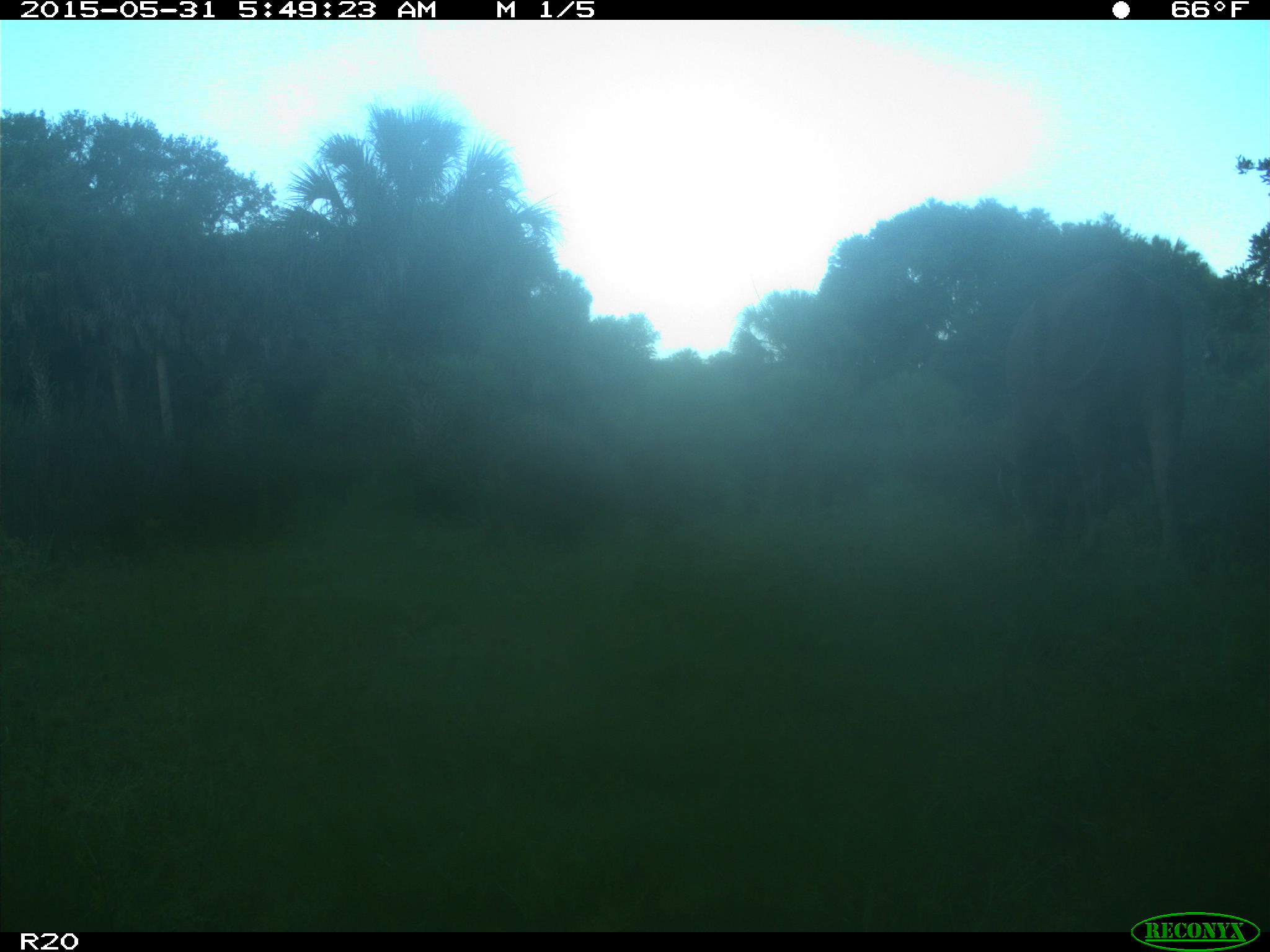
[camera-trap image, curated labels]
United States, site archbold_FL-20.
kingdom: Animalia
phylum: Chordata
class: Mammalia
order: Artiodactyla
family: Bovidae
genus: Bos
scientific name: Bos taurus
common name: domestic cow